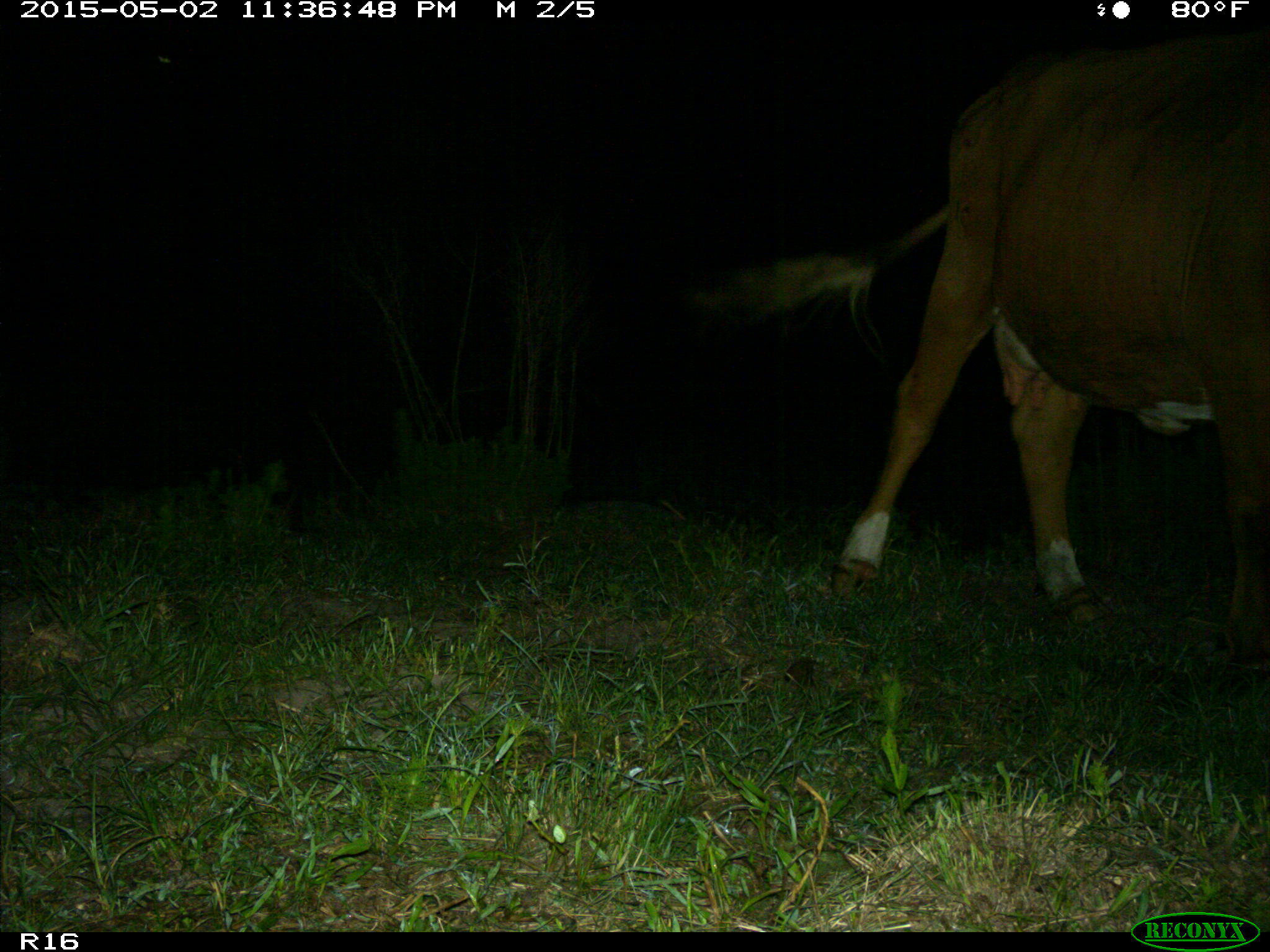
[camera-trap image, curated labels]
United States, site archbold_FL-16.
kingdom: Animalia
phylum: Chordata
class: Mammalia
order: Artiodactyla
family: Bovidae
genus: Bos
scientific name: Bos taurus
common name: domestic cow